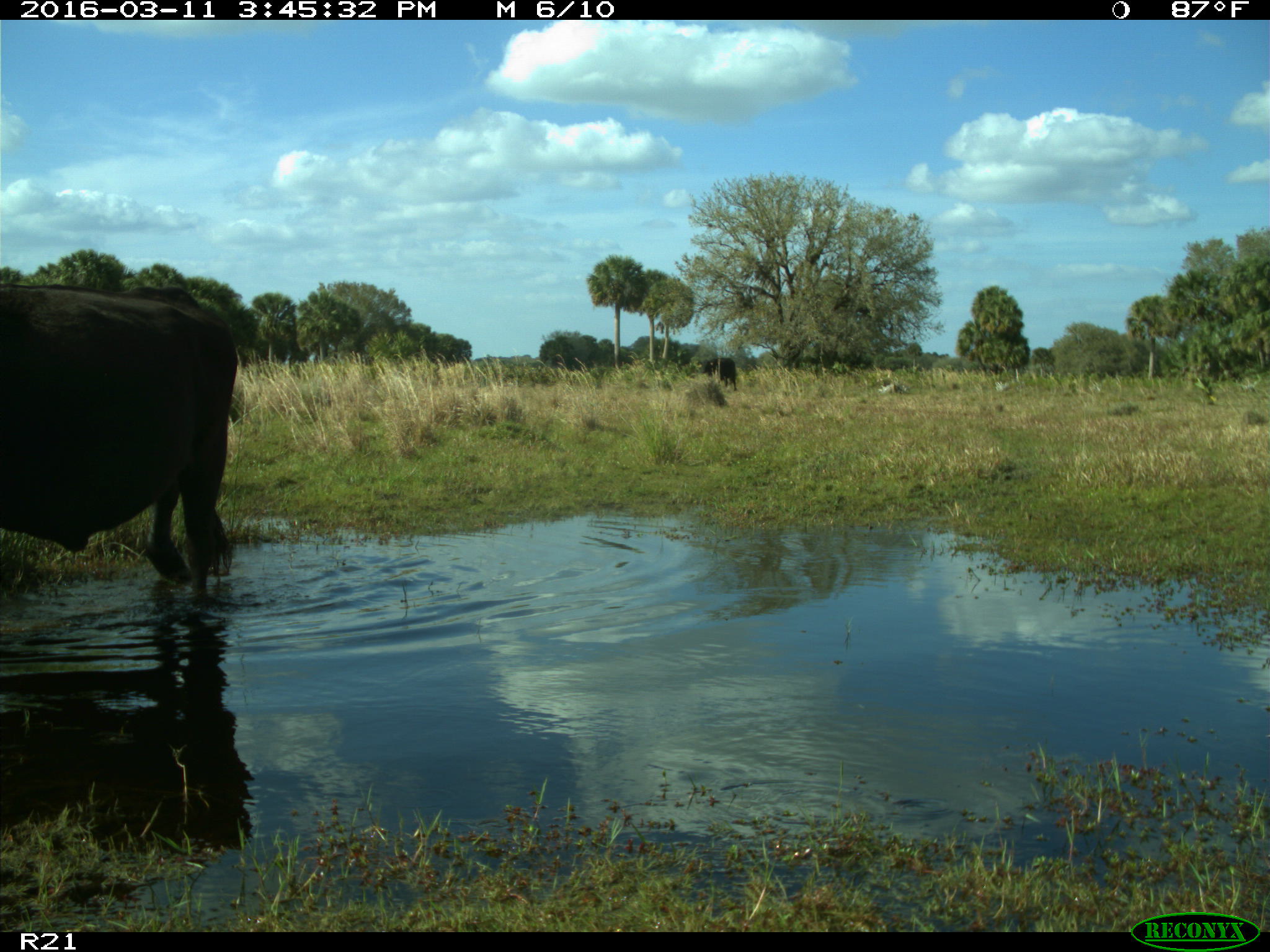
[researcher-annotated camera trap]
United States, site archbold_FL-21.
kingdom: Animalia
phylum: Chordata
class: Mammalia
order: Artiodactyla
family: Bovidae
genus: Bos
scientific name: Bos taurus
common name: domestic cow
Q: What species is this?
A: Bos taurus (domestic cow).